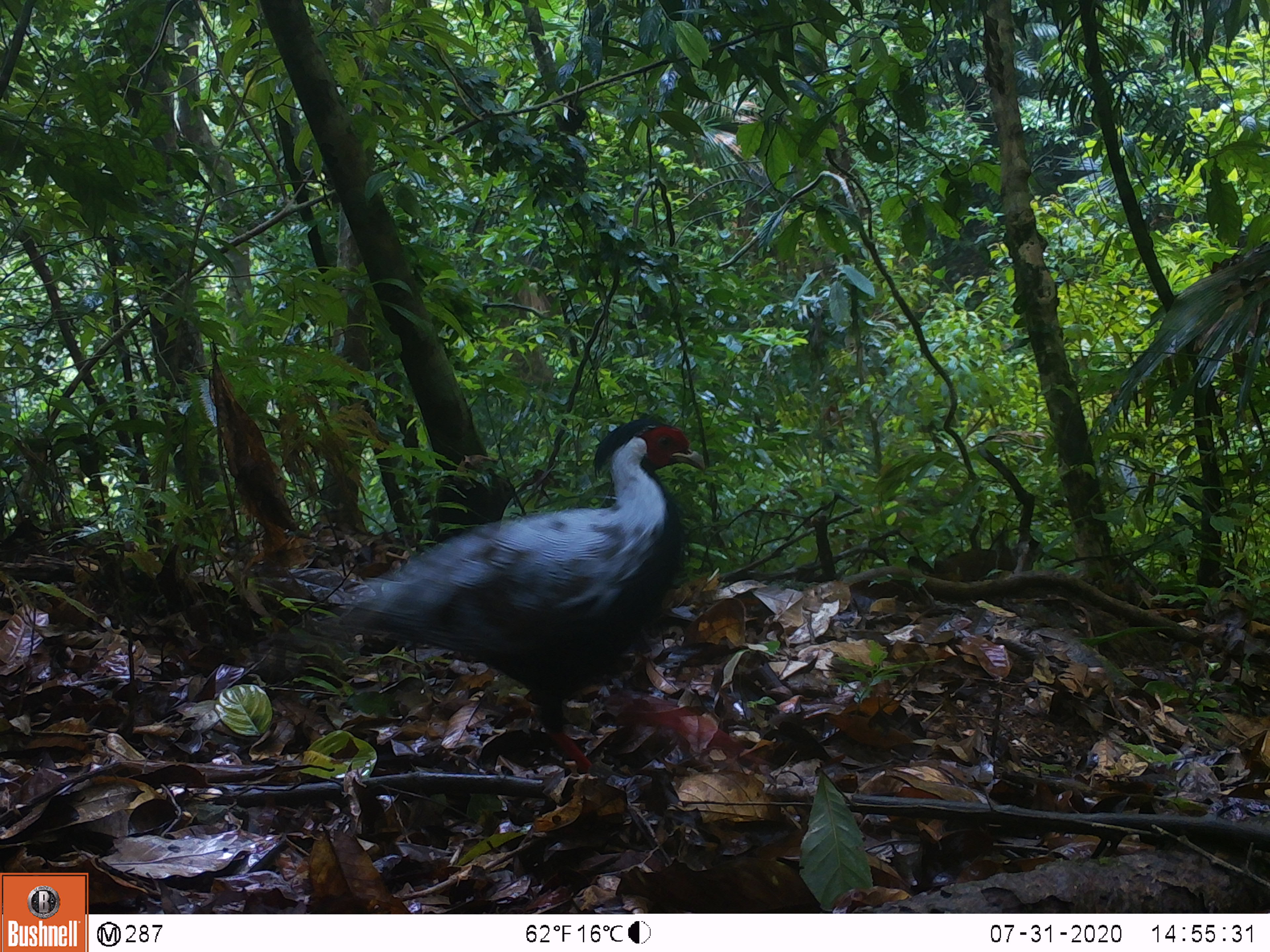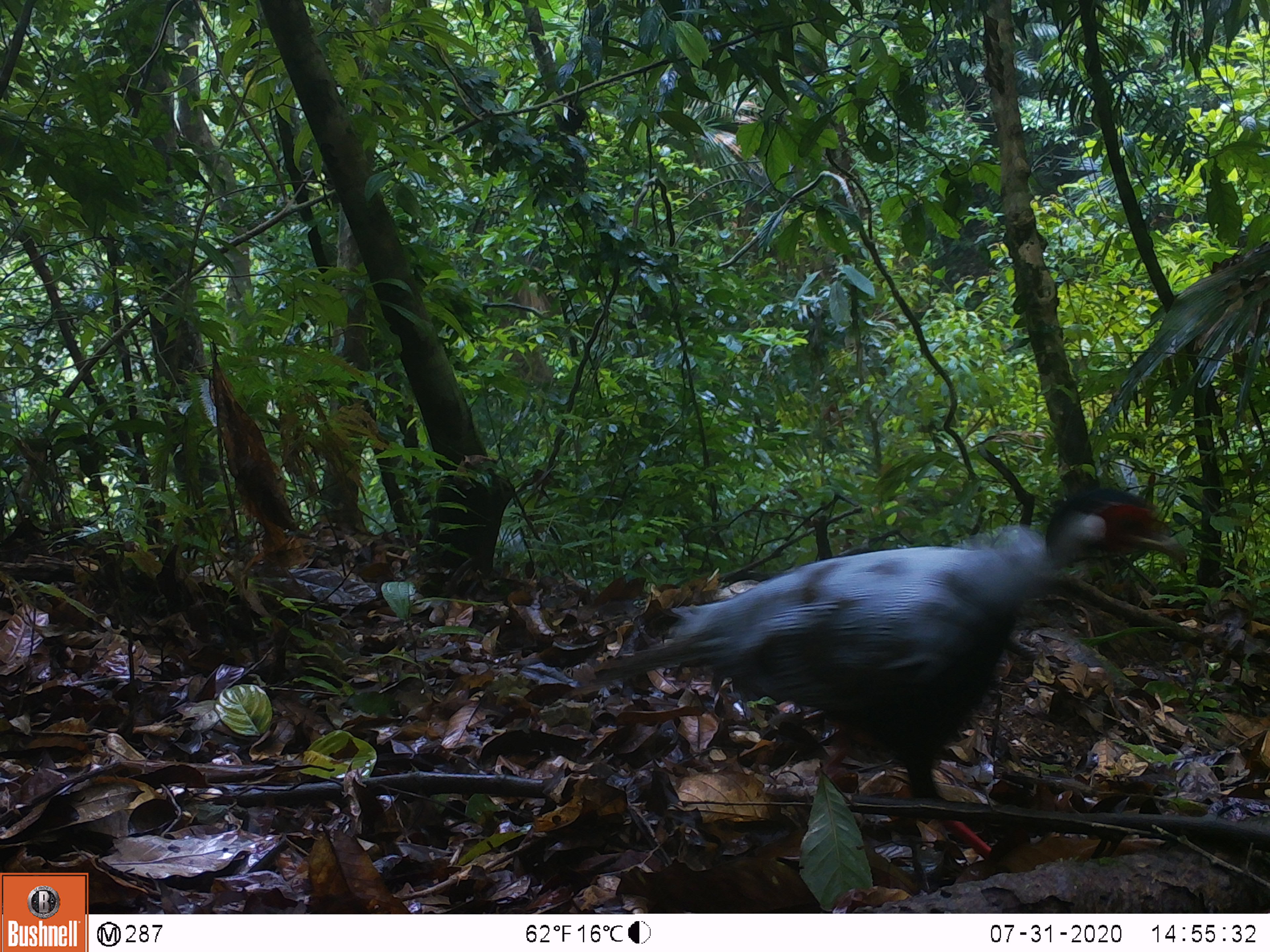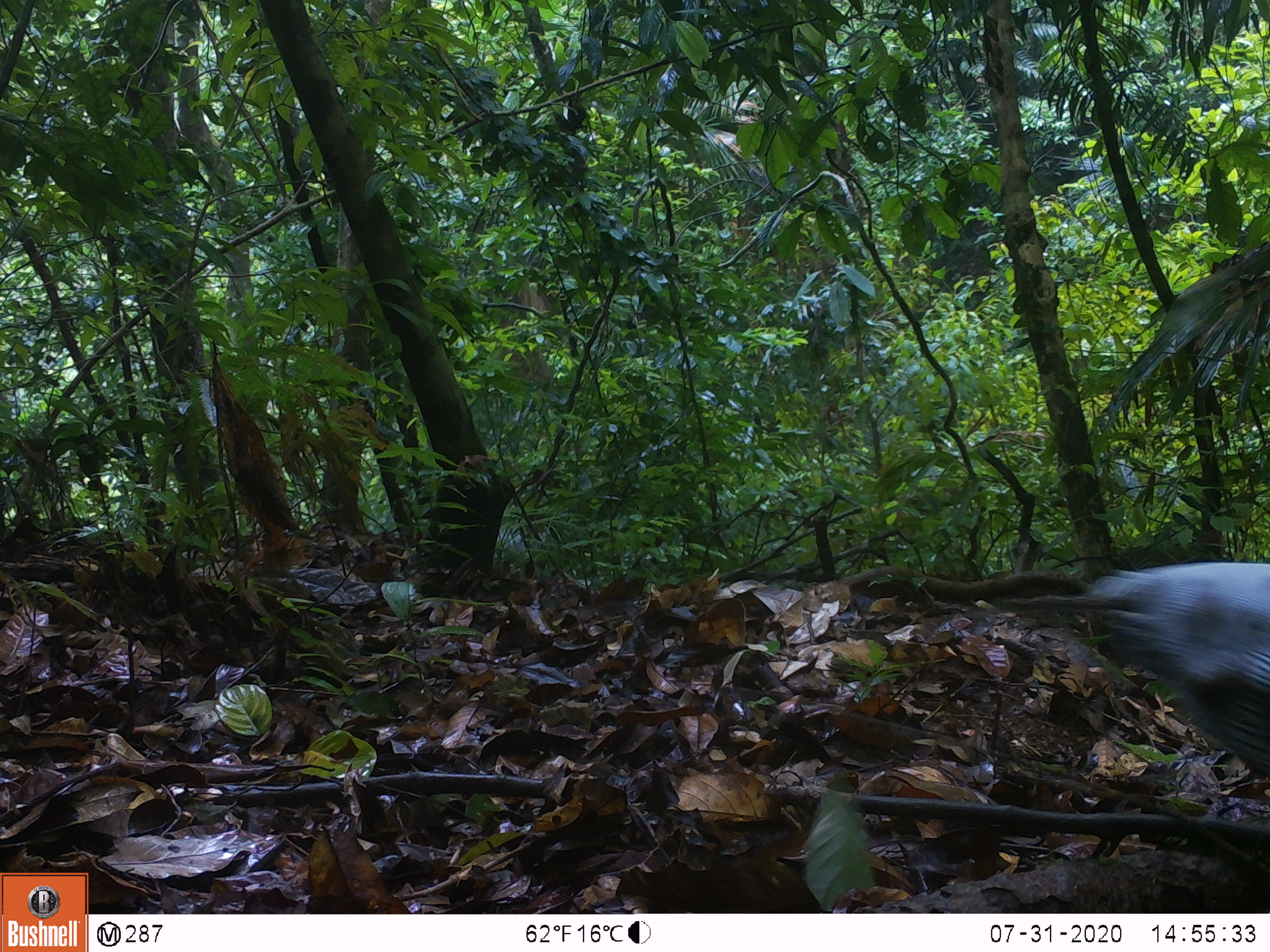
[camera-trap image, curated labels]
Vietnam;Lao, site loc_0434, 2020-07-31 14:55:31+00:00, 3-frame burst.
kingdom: Animalia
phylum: Chordata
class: Aves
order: Galliformes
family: Phasianidae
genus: Lophura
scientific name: Lophura nycthemera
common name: silver pheasant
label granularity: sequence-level